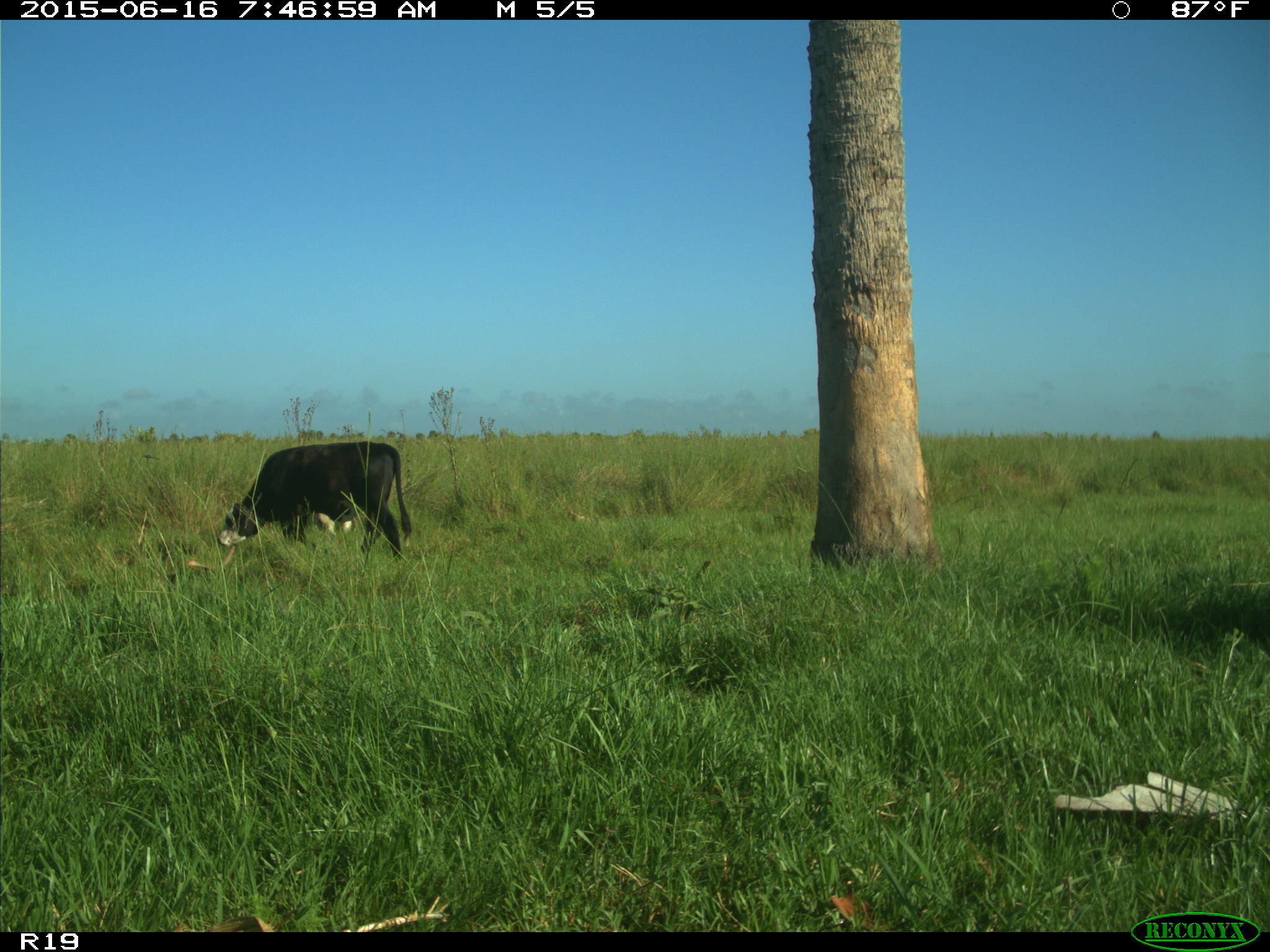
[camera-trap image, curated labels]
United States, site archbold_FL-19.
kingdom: Animalia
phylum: Chordata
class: Mammalia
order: Artiodactyla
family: Bovidae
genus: Bos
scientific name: Bos taurus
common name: domestic cow